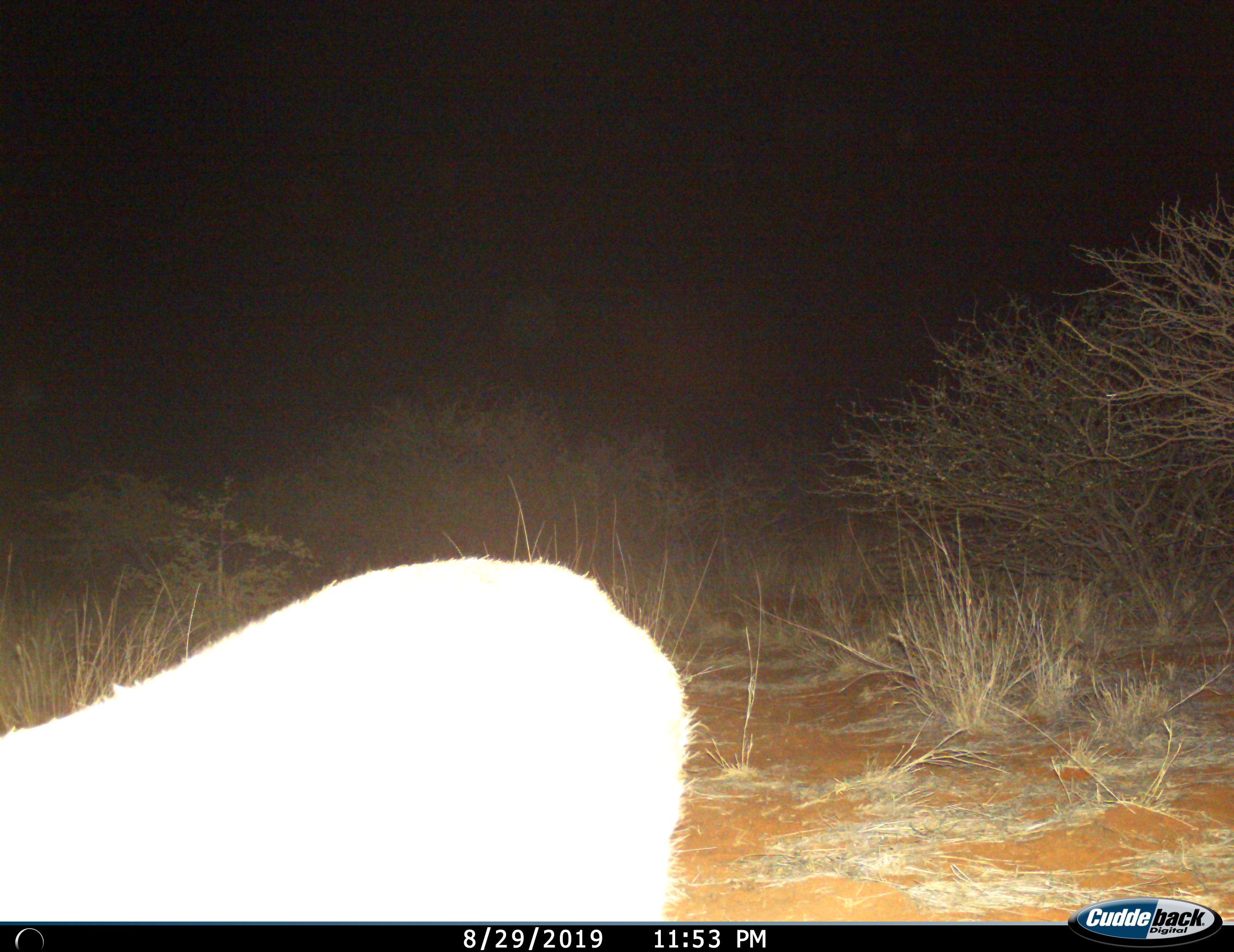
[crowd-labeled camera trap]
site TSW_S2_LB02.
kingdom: Animalia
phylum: Chordata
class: Mammalia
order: Artiodactyla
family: Bovidae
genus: Sylvicapra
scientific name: Sylvicapra grimmia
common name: common duiker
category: duikercommongrey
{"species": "duikercommongrey (common duiker) (Sylvicapra grimmia)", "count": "1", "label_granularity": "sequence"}